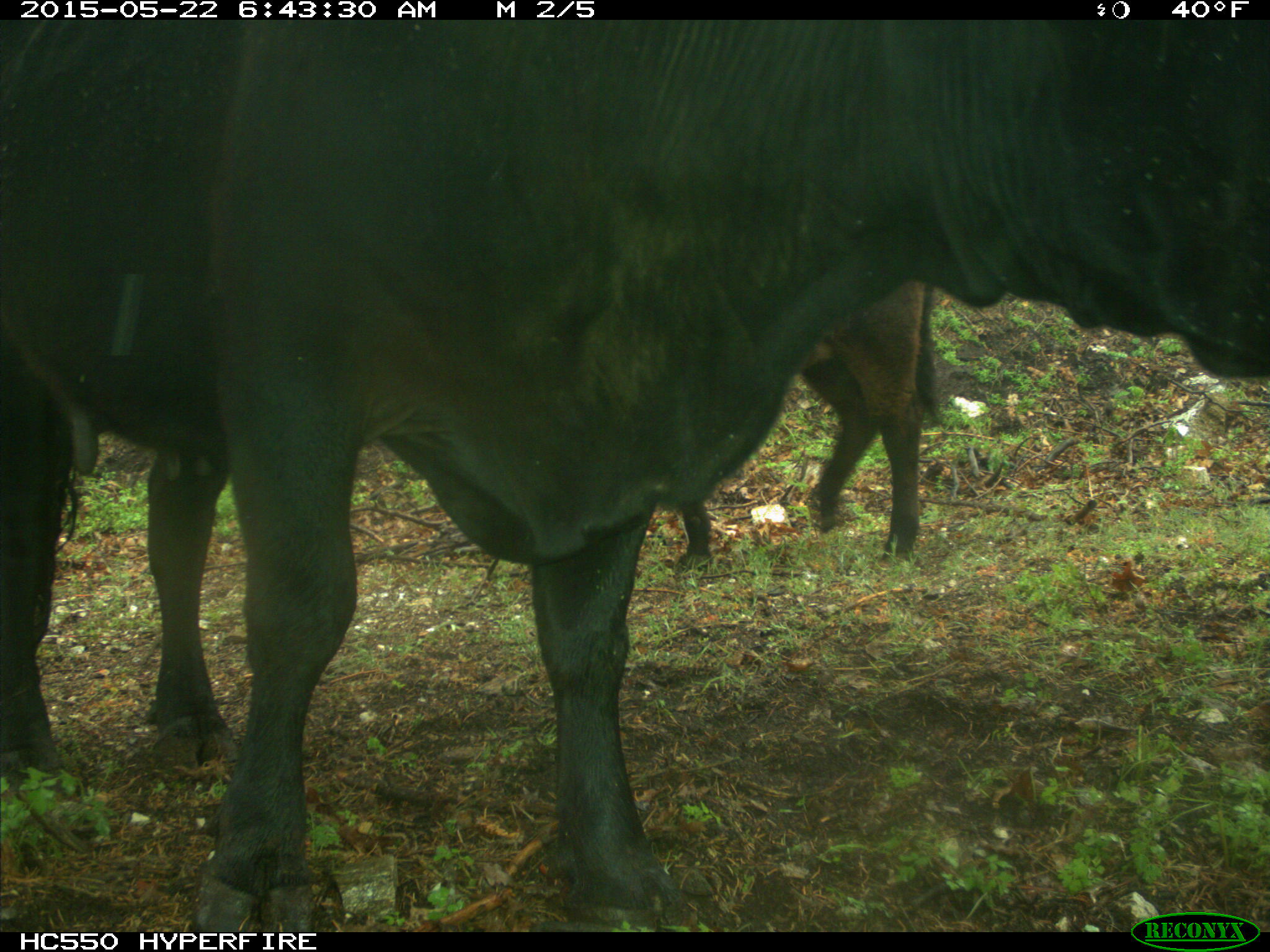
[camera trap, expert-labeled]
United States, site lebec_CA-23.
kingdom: Animalia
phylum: Chordata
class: Mammalia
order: Artiodactyla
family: Bovidae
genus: Bos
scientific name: Bos taurus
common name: domestic cow